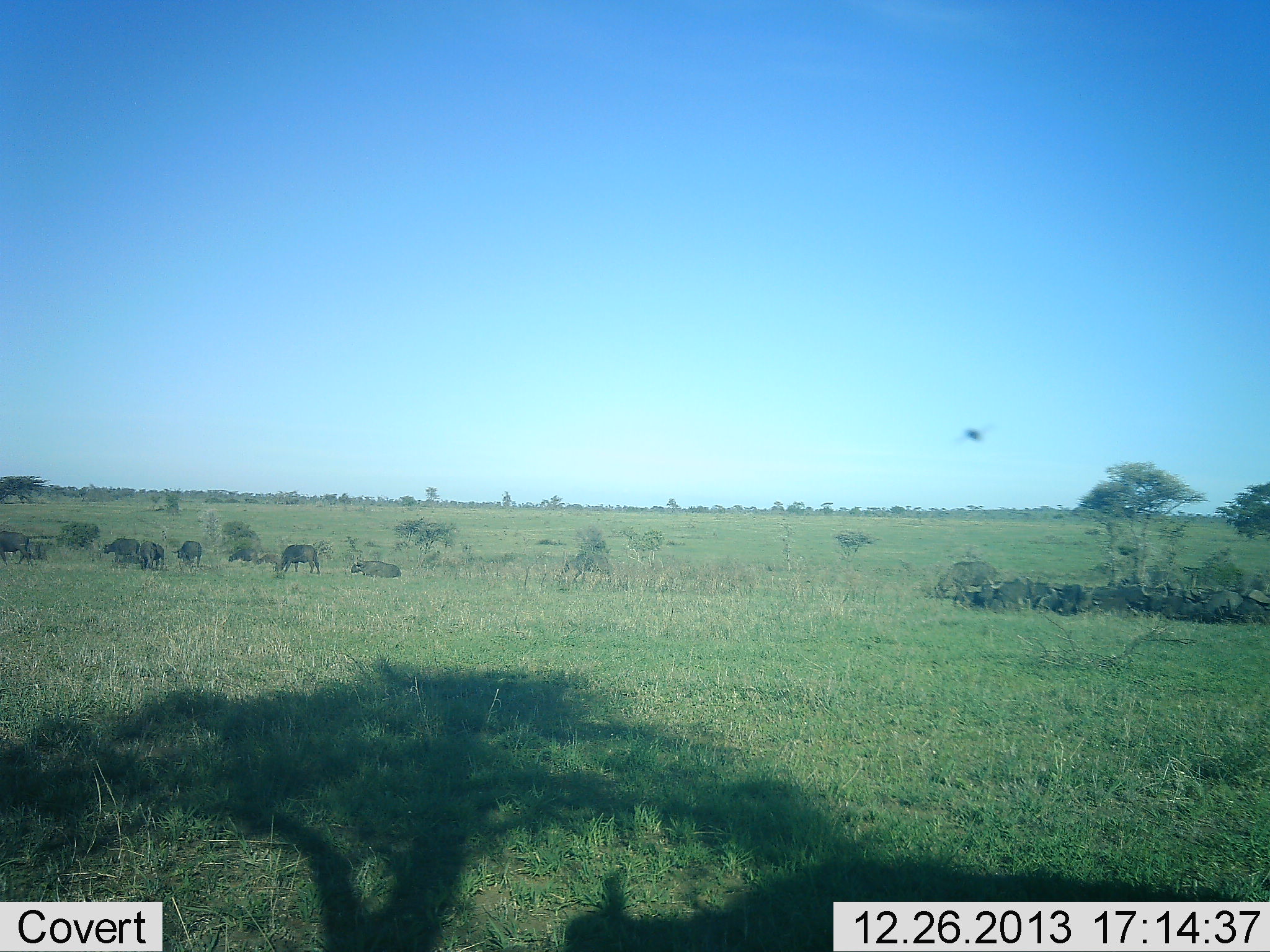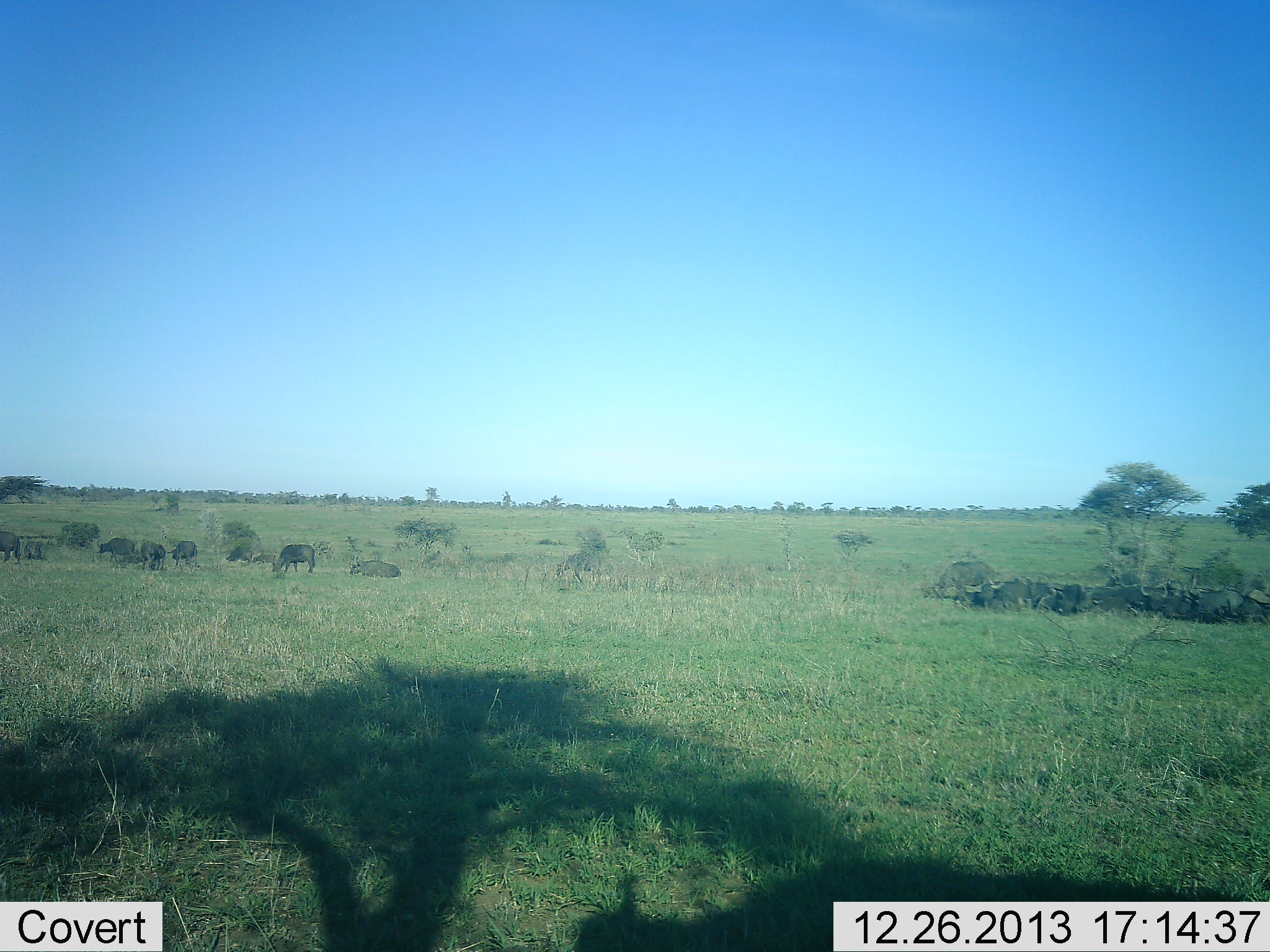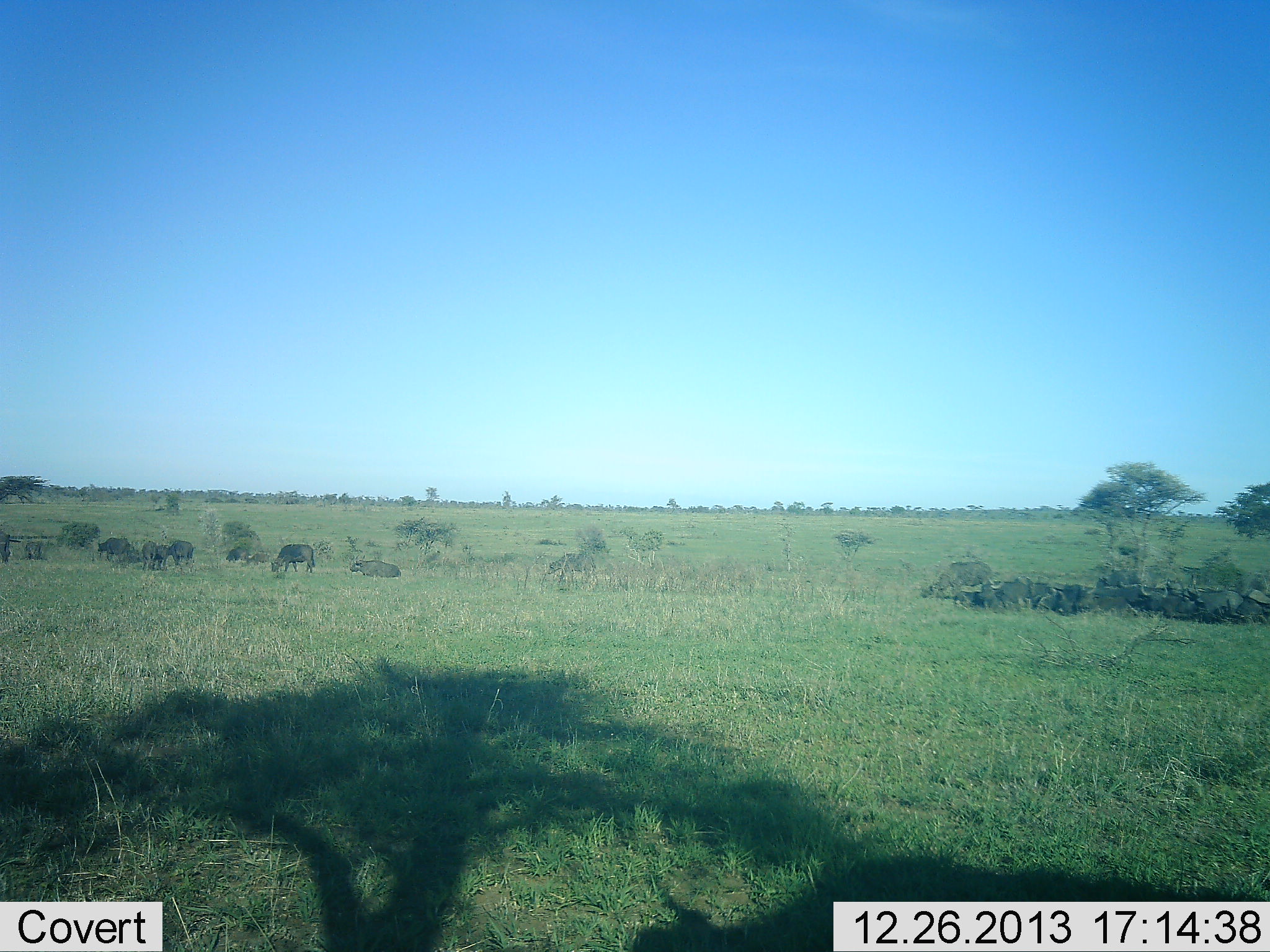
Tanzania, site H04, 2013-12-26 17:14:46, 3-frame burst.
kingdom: Animalia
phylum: Chordata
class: Mammalia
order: Artiodactyla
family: Bovidae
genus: Connochaetes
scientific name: Connochaetes taurinus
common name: blue wildebeest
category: wildebeest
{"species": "wildebeest (blue wildebeest) (Connochaetes taurinus)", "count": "11-50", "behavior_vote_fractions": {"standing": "62%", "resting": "52%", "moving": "34%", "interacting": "7%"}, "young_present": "0%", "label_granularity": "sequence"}